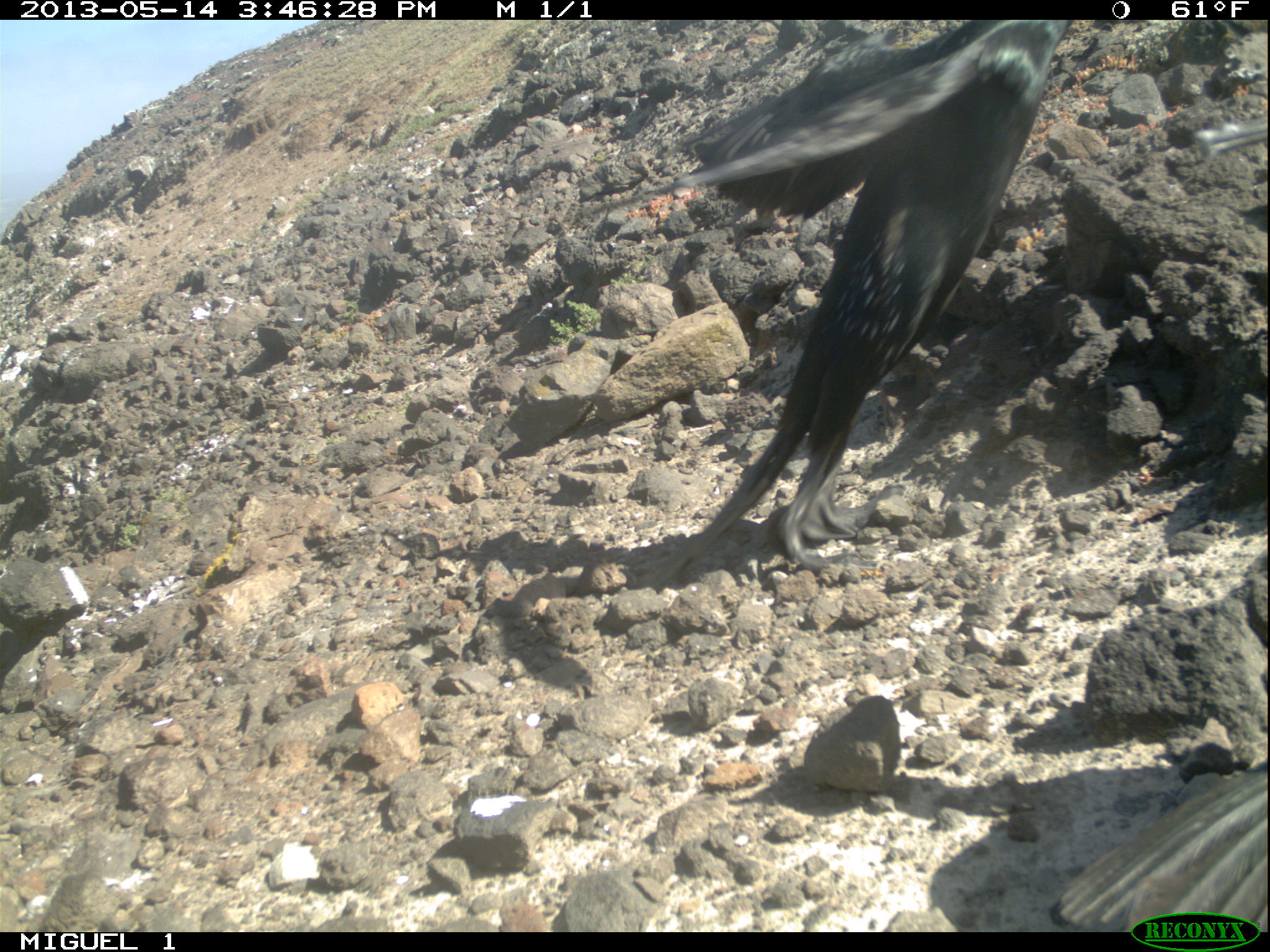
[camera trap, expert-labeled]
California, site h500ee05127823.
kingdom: Animalia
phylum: Chordata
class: Aves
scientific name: Aves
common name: bird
Bird (Aves).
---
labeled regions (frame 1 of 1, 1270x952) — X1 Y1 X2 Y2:
bird: 605 15 1074 572; 1049 762 1269 933